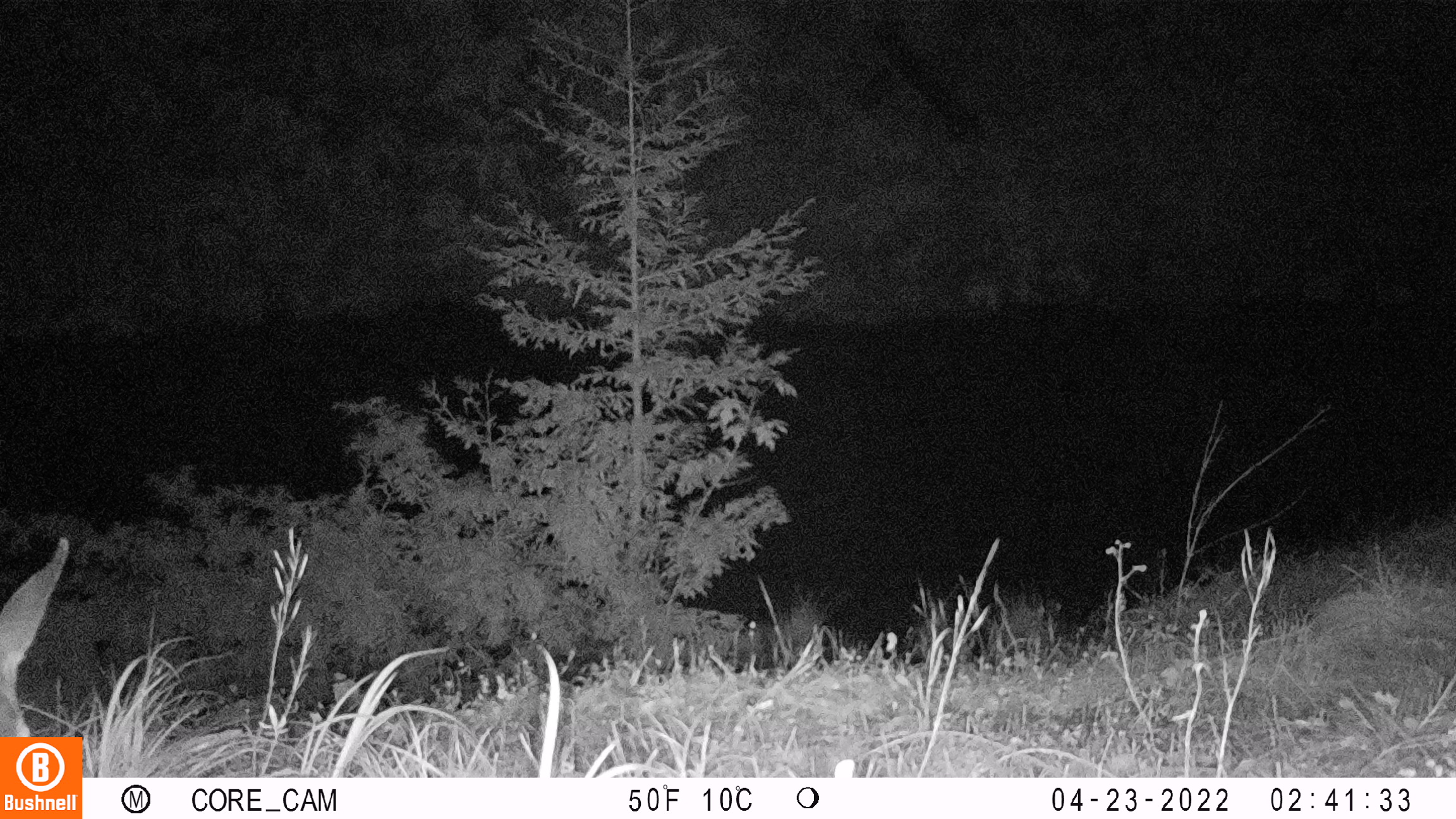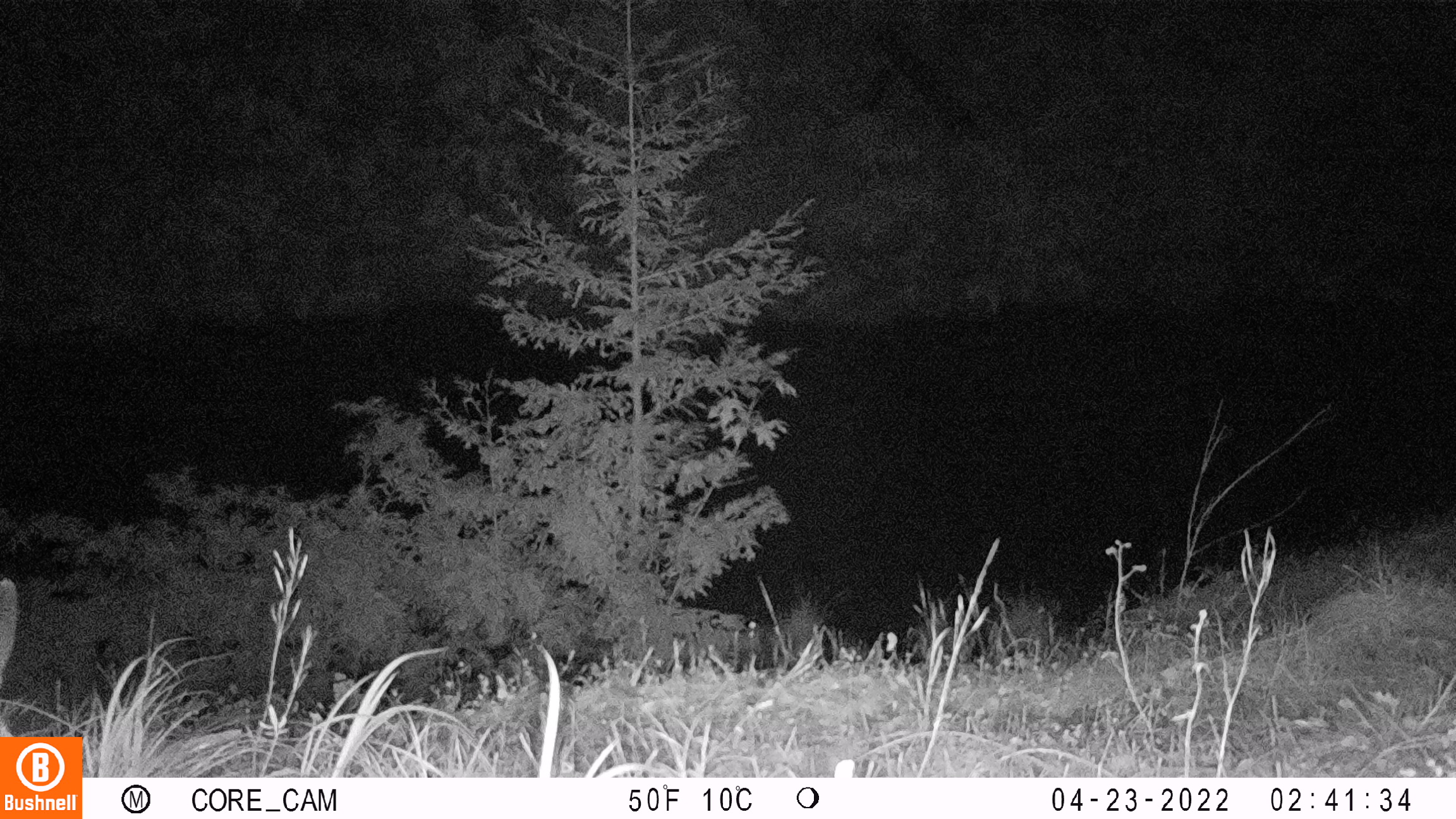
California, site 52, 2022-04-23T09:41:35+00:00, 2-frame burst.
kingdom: Animalia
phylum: Chordata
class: Mammalia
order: Artiodactyla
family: Cervidae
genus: Odocoileus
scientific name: Odocoileus hemionus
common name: mule deer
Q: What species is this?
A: Mule deer (Odocoileus hemionus).